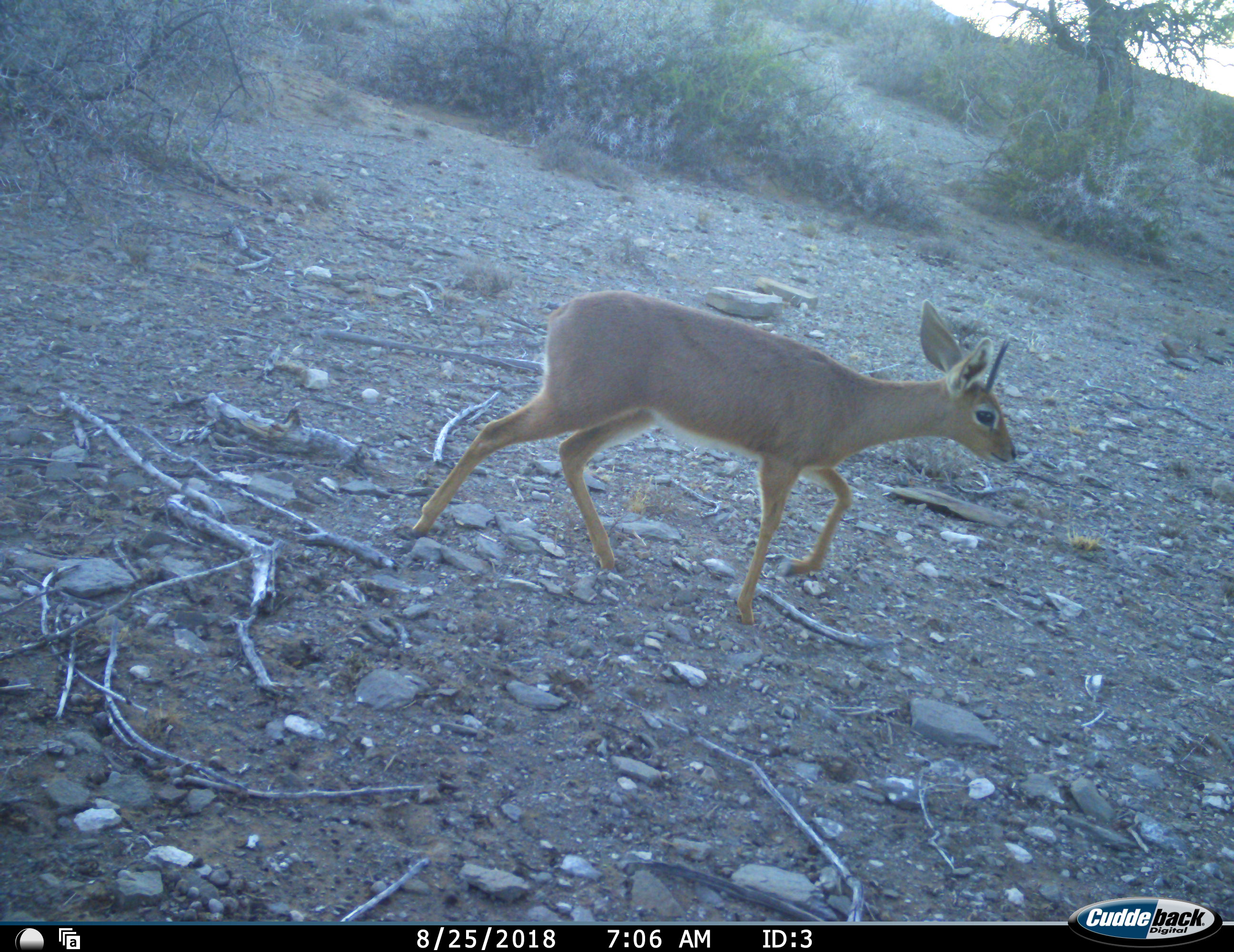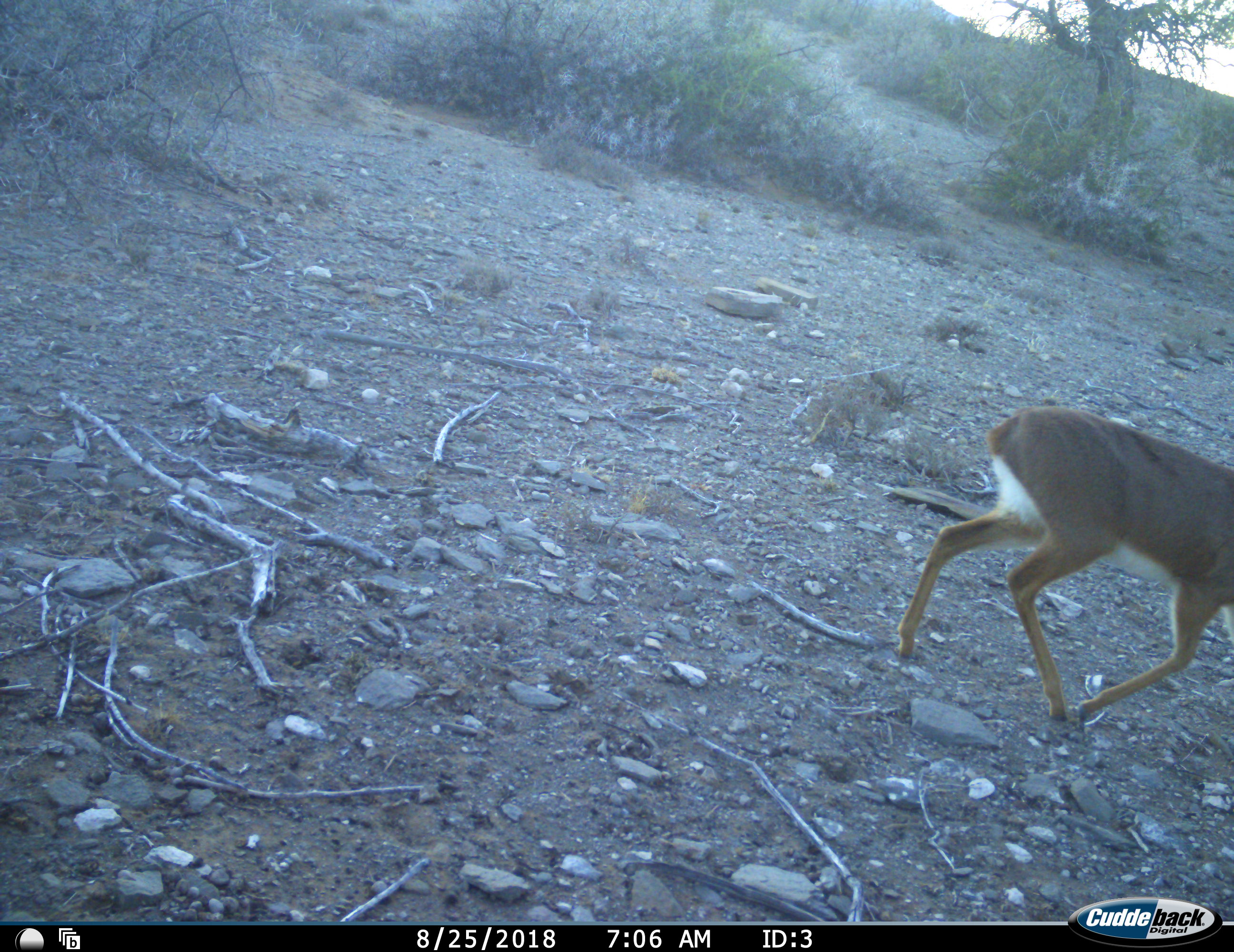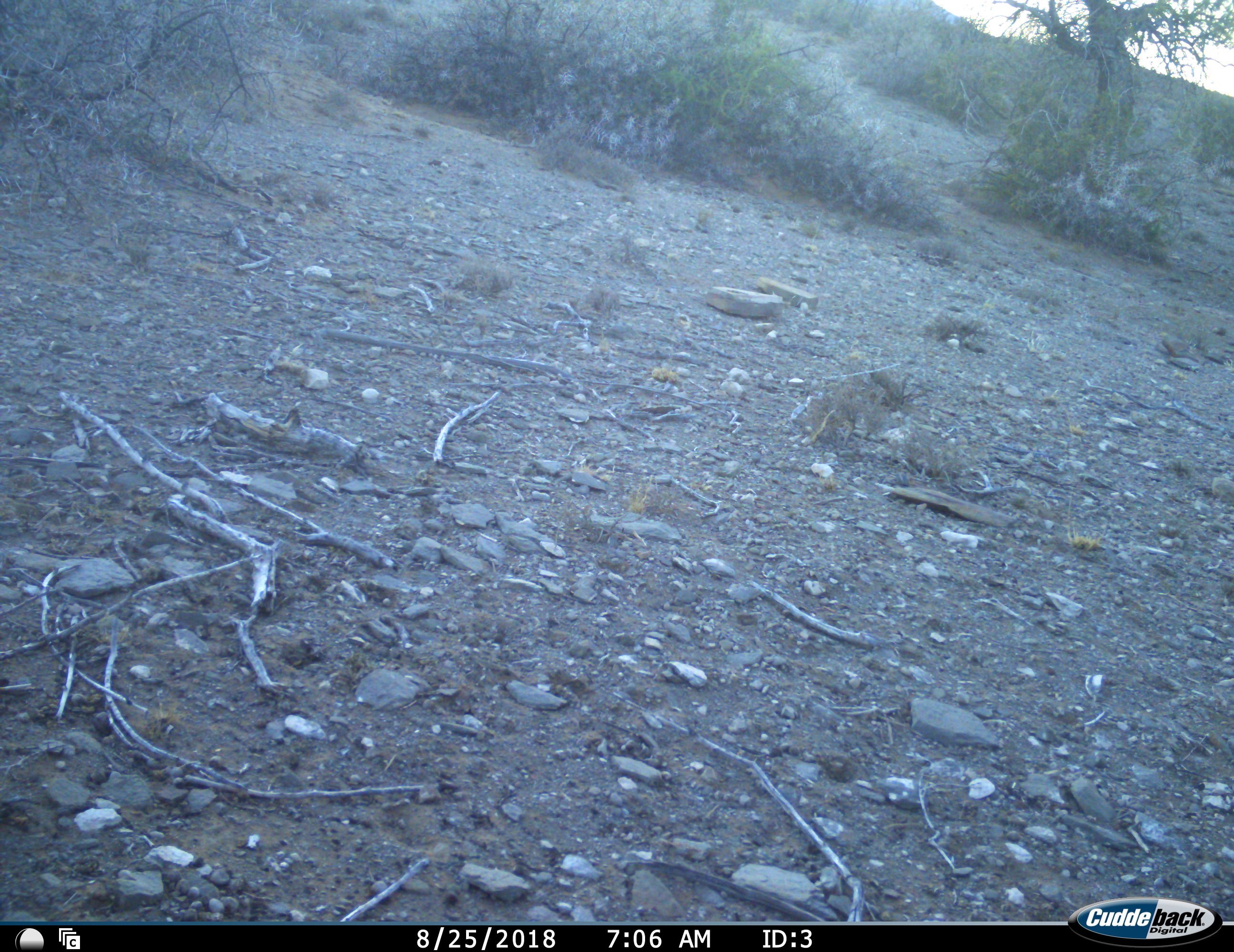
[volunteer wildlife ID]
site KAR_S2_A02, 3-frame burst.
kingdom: Animalia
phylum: Chordata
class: Mammalia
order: Artiodactyla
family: Bovidae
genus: Raphicerus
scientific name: Raphicerus campestris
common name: steenbok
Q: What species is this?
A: Steenbok (Raphicerus campestris).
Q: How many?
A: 1.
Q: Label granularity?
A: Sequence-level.